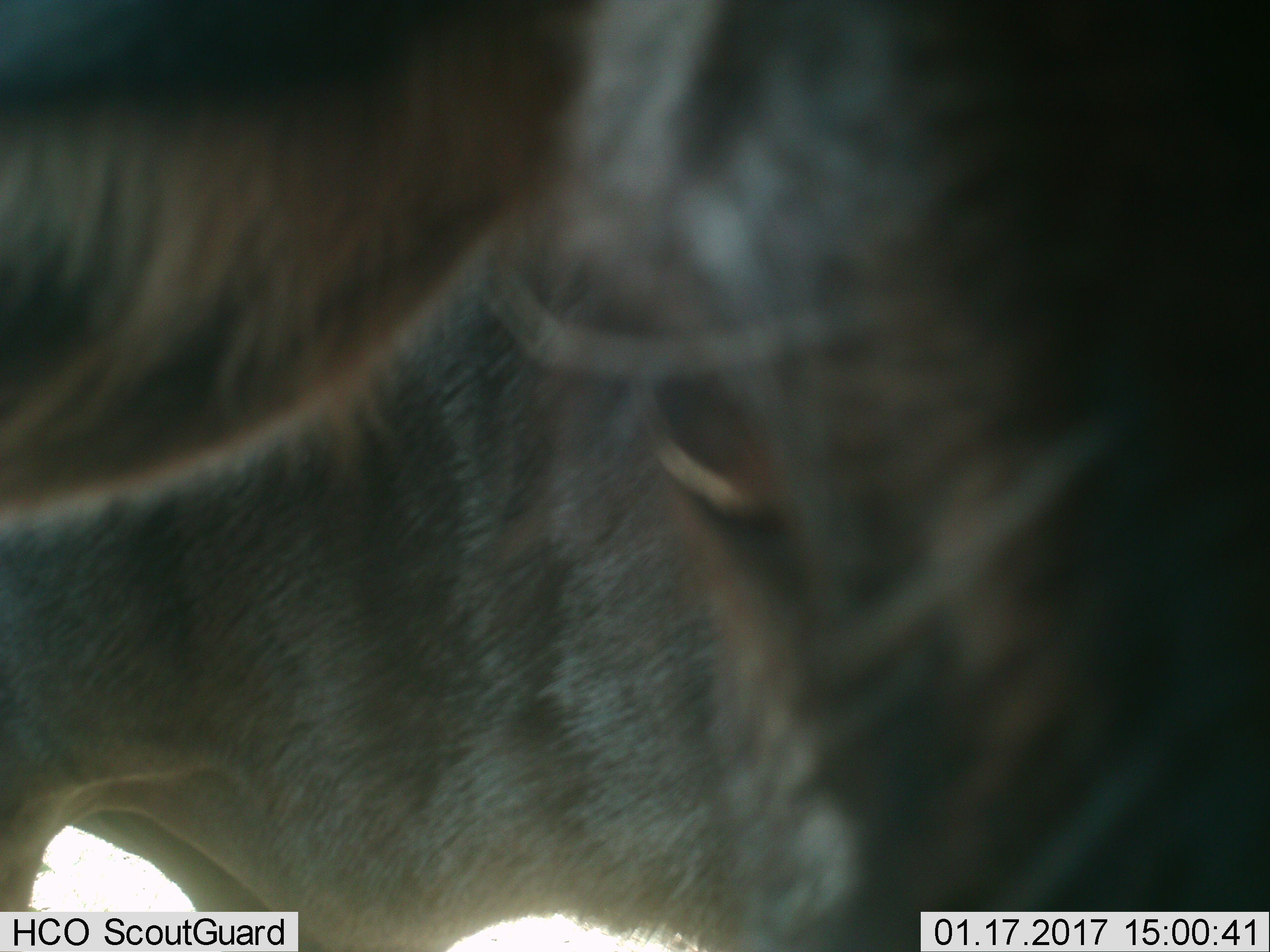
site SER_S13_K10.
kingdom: Animalia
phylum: Chordata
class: Mammalia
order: Artiodactyla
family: Bovidae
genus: Connochaetes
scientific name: Connochaetes taurinus taurinus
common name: blue wildebeest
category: wildebeestblue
Wildebeestblue (blue wildebeest) (Connochaetes taurinus taurinus), count 1. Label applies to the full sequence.